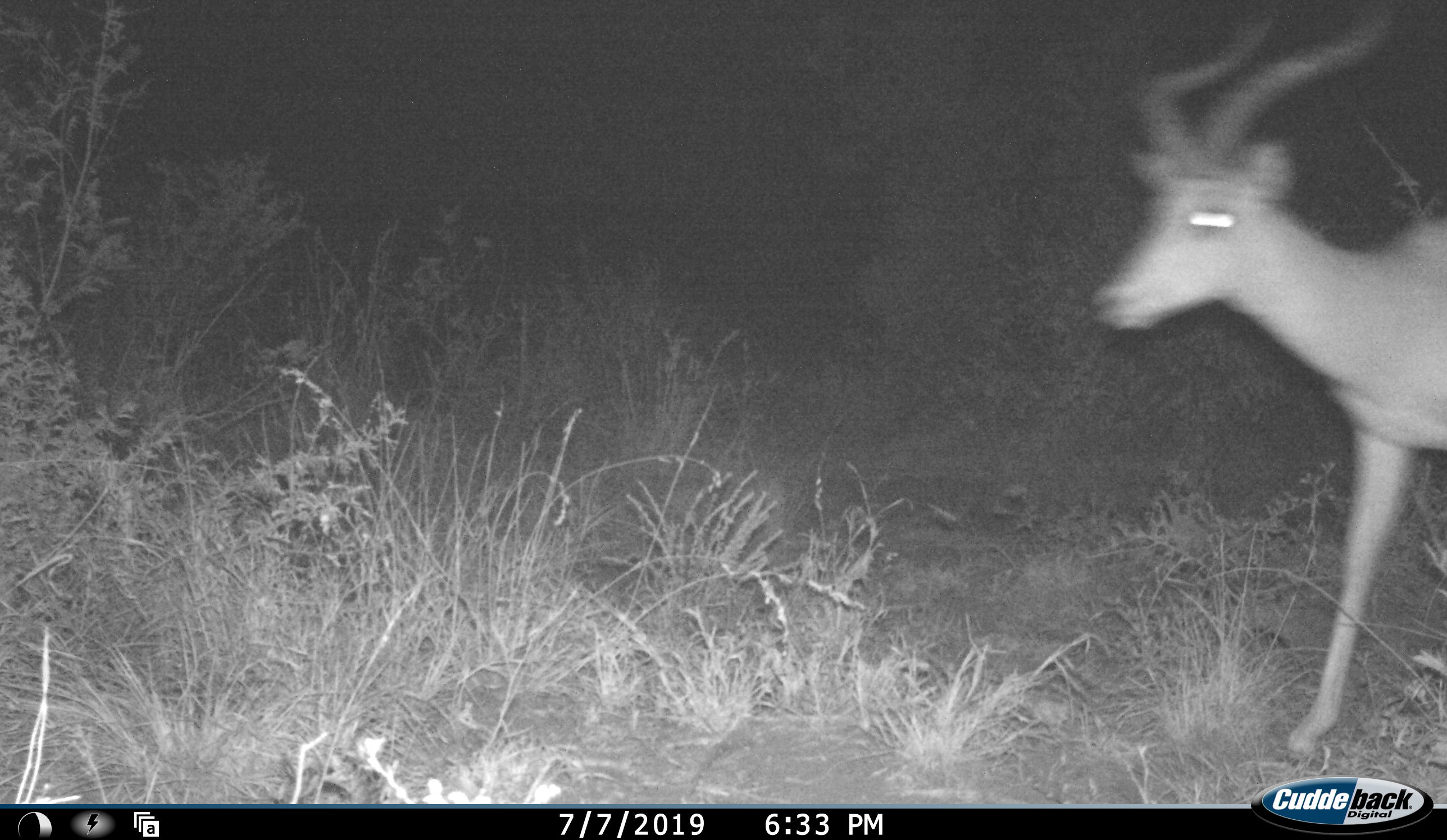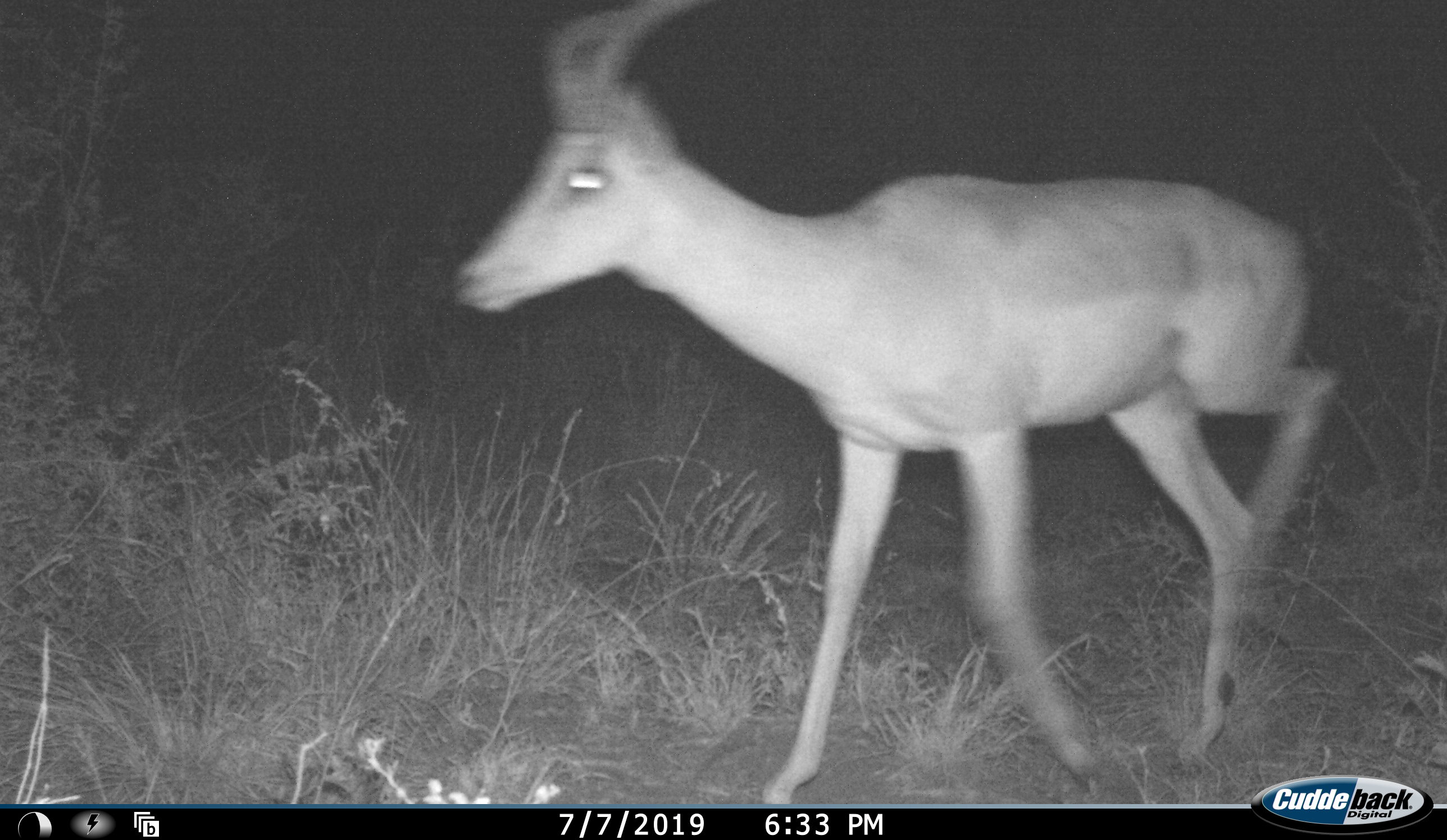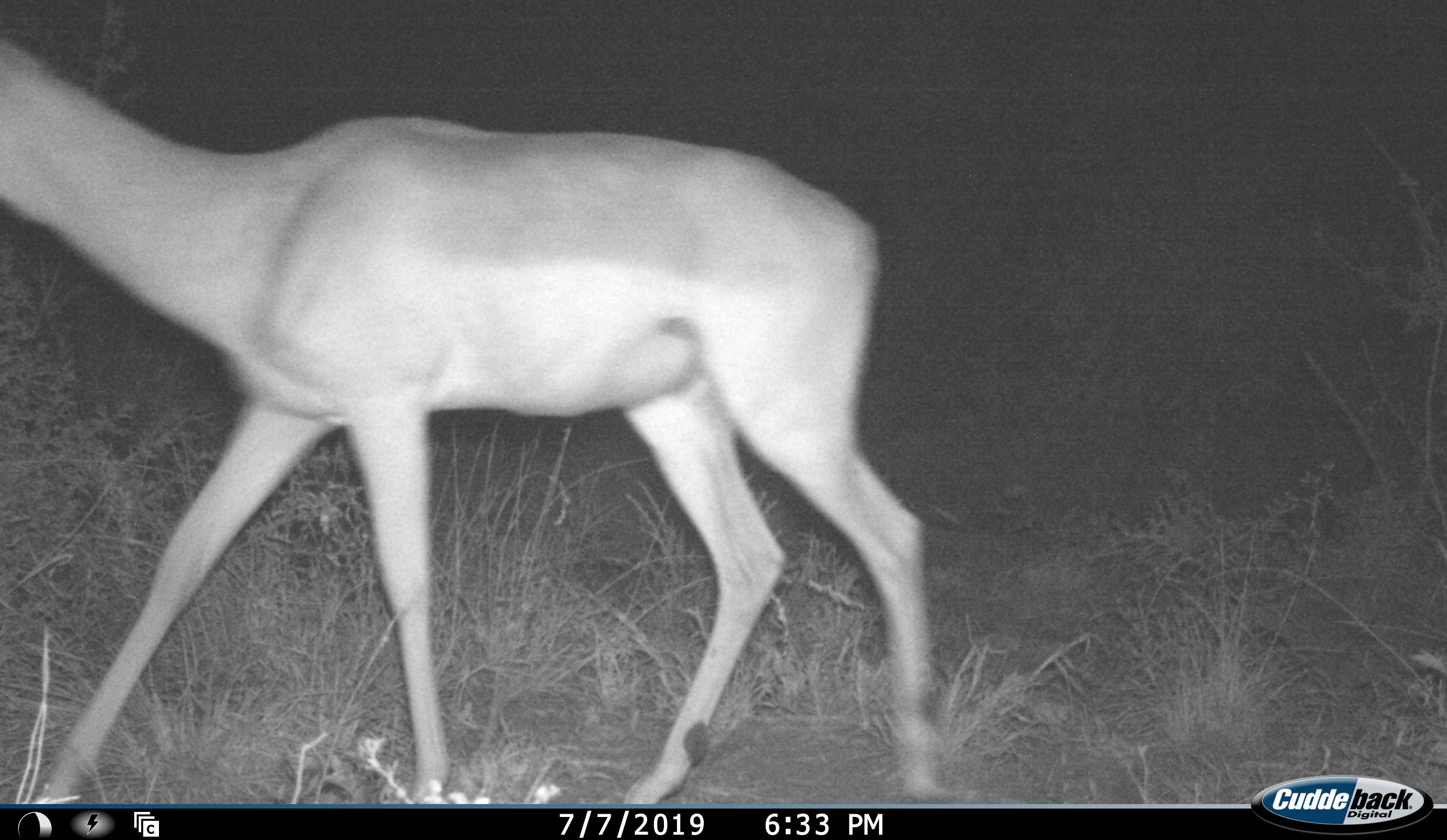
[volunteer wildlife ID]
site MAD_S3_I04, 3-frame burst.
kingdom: Animalia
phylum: Chordata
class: Mammalia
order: Artiodactyla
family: Bovidae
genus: Aepyceros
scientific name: Aepyceros melampus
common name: impala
Impala (Aepyceros melampus), count 1. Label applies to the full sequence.